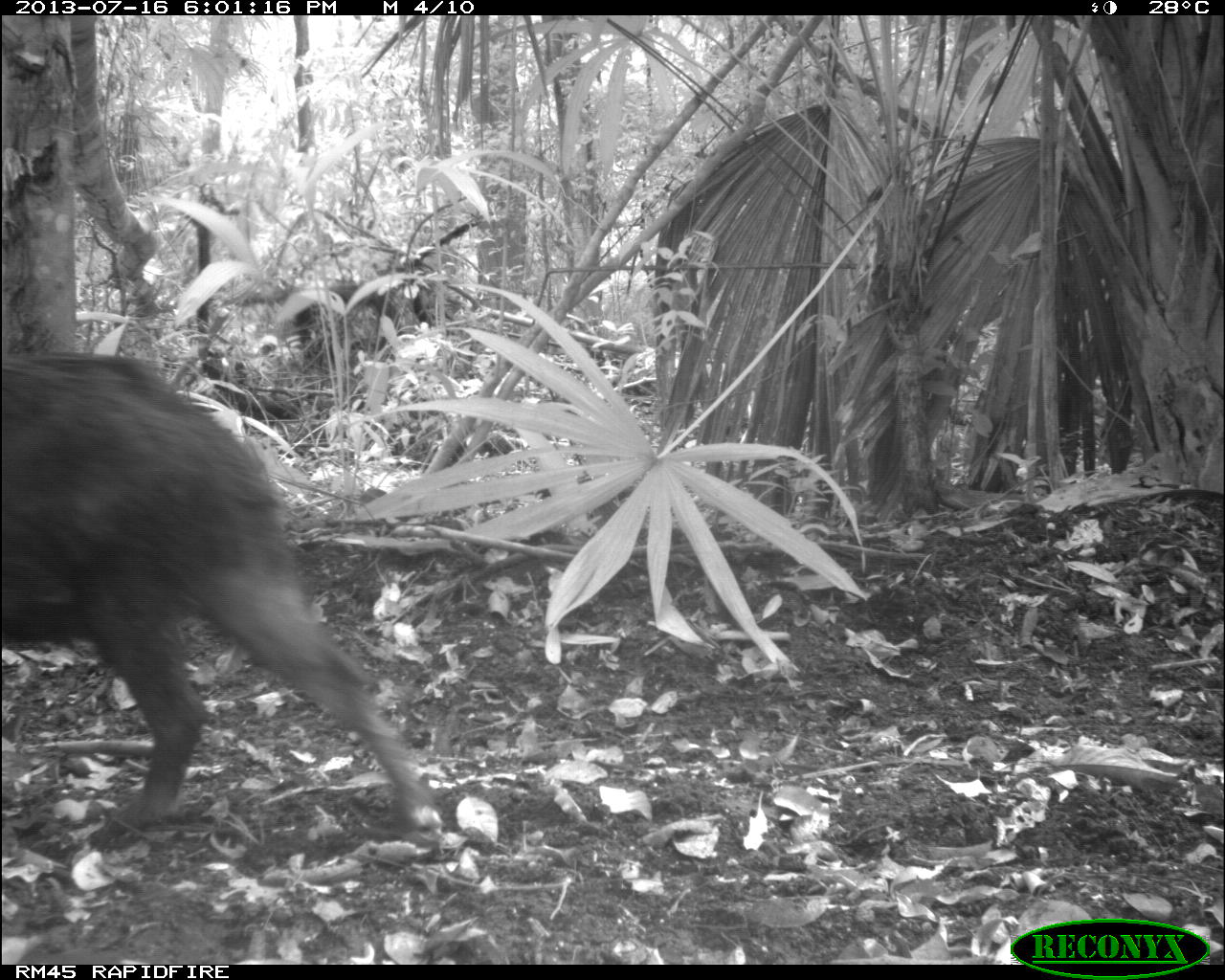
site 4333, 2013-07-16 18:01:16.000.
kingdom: Animalia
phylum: Chordata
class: Mammalia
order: Artiodactyla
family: Tayassuidae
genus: Tayassu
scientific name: Tayassu pecari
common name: white-lipped peccary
Tayassu pecari (white-lipped peccary), count 3.